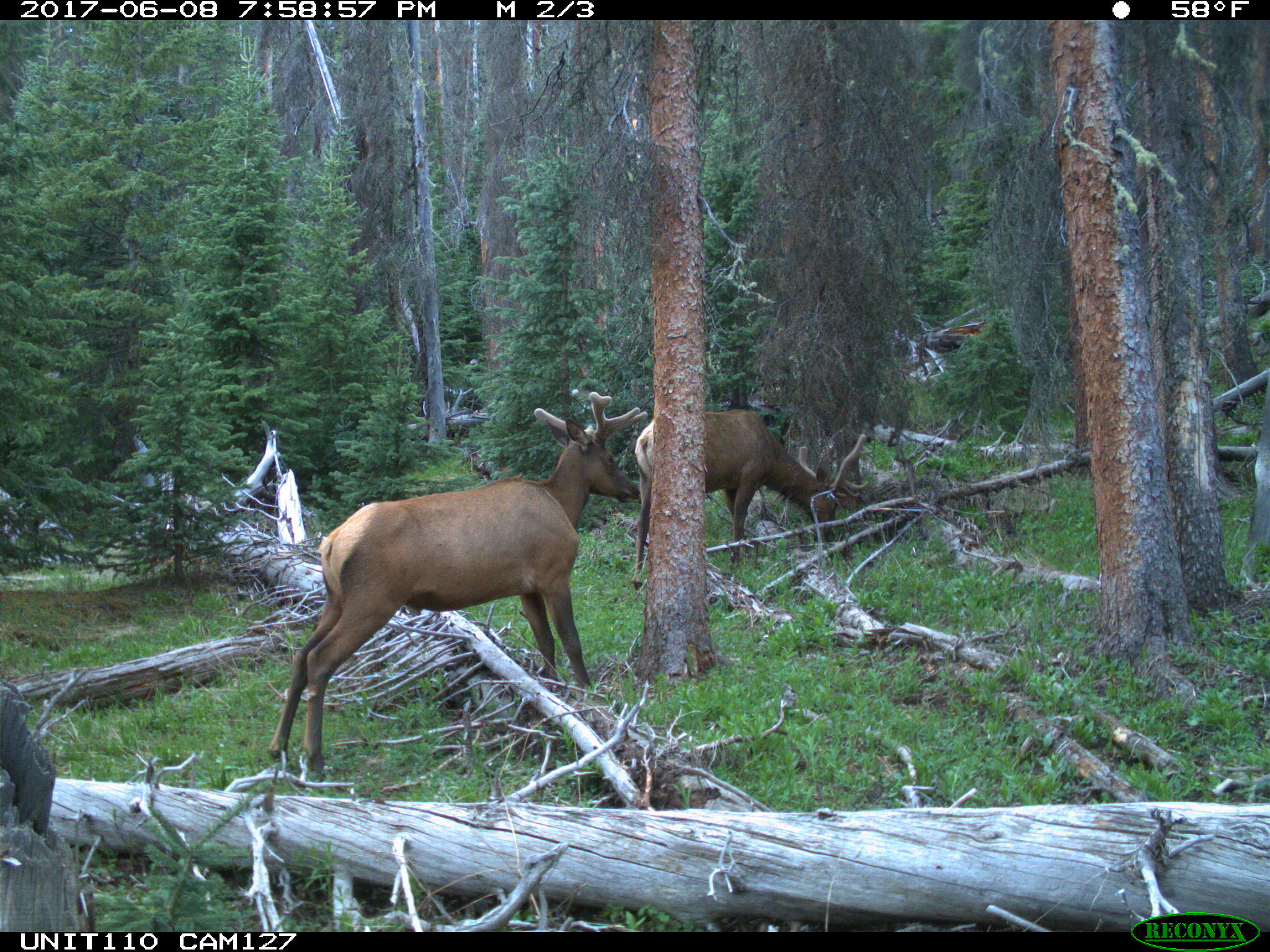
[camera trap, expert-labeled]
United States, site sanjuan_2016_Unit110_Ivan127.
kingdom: Animalia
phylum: Chordata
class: Mammalia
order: Artiodactyla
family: Cervidae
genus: Cervus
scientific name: Cervus elaphus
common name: red deer